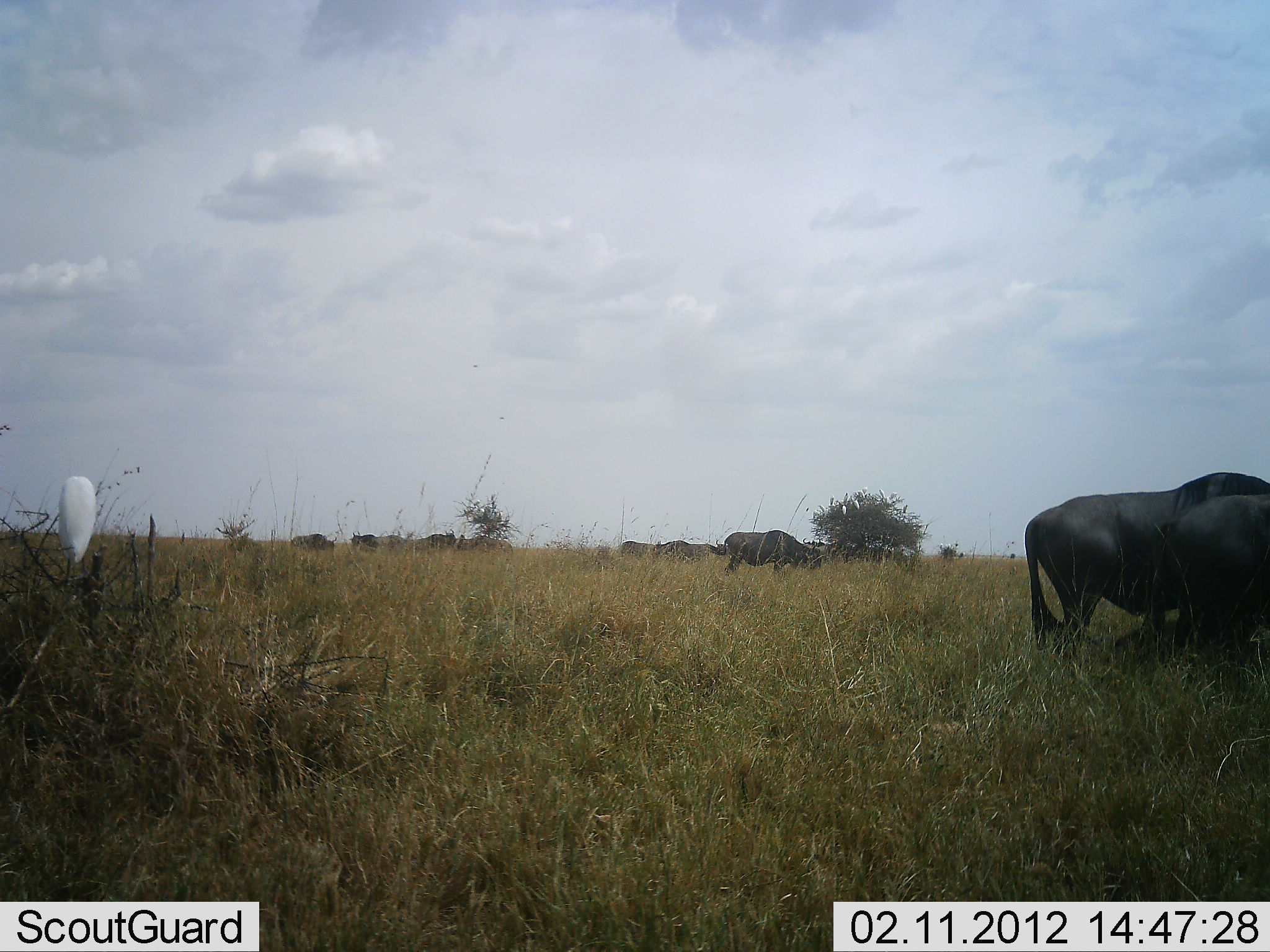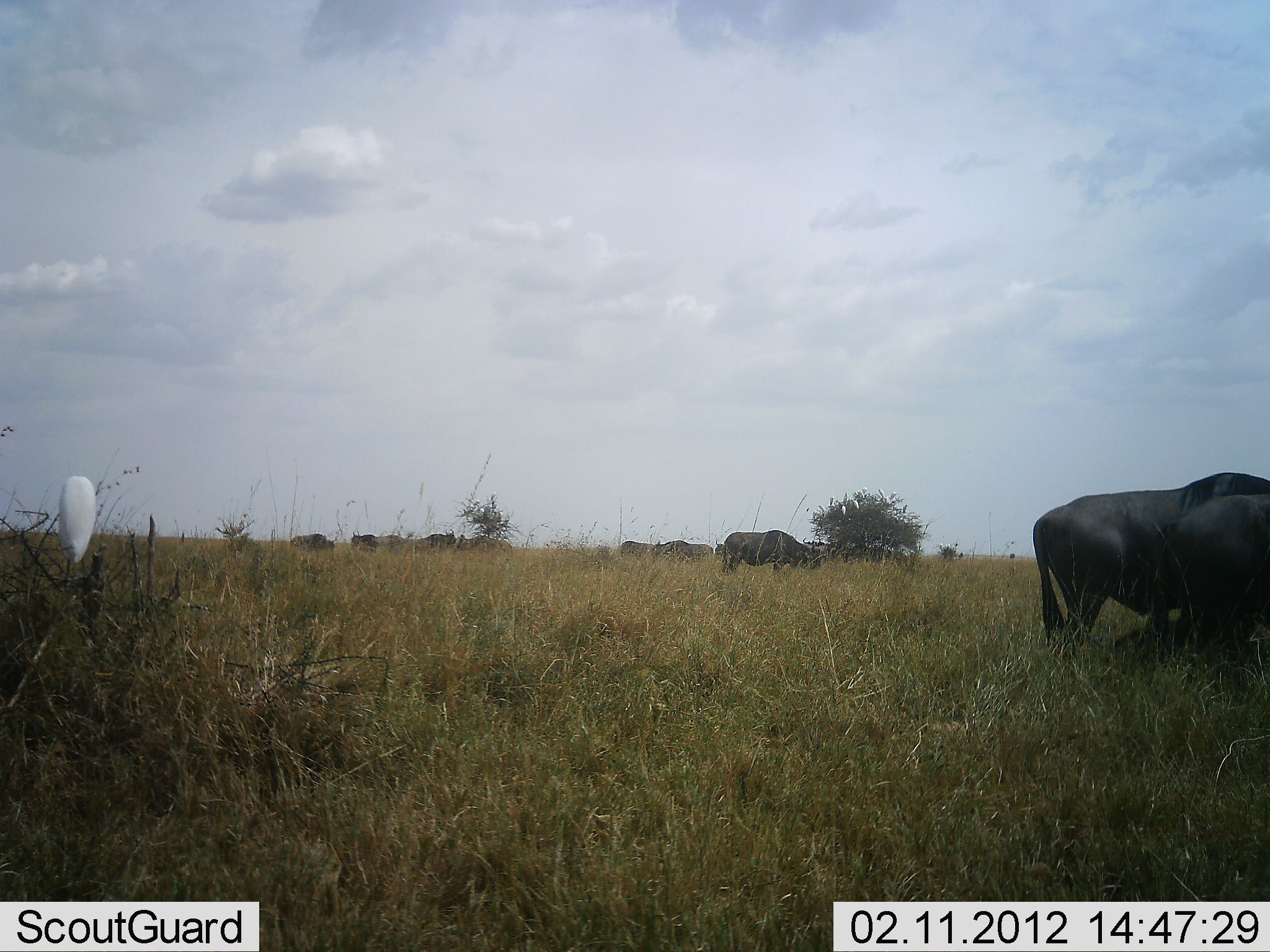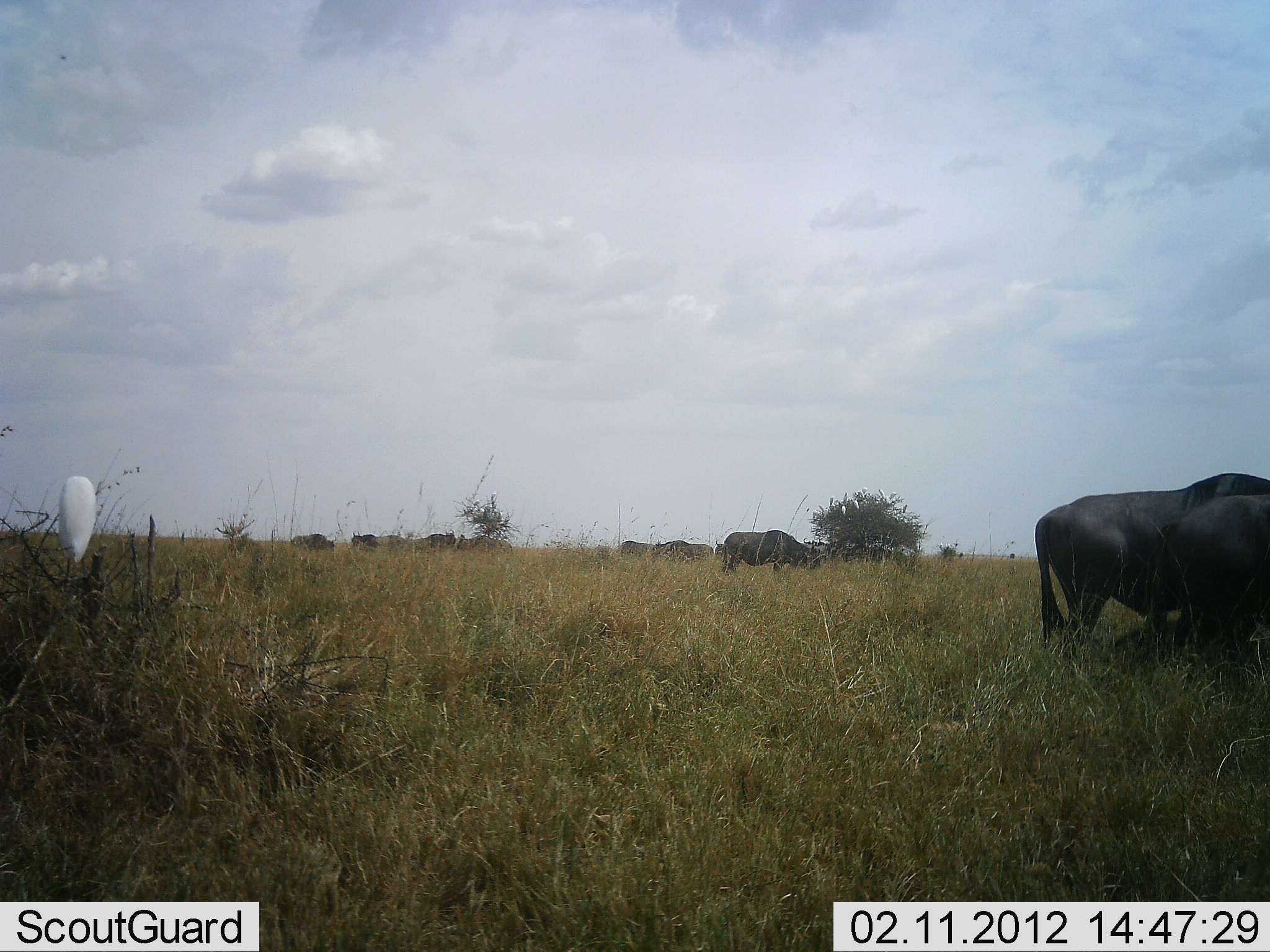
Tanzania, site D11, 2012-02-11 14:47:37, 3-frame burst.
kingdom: Animalia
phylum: Chordata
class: Mammalia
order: Artiodactyla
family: Bovidae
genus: Connochaetes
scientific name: Connochaetes taurinus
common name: blue wildebeest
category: wildebeest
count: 10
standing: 53%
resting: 12%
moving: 24%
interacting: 0%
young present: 0%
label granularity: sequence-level